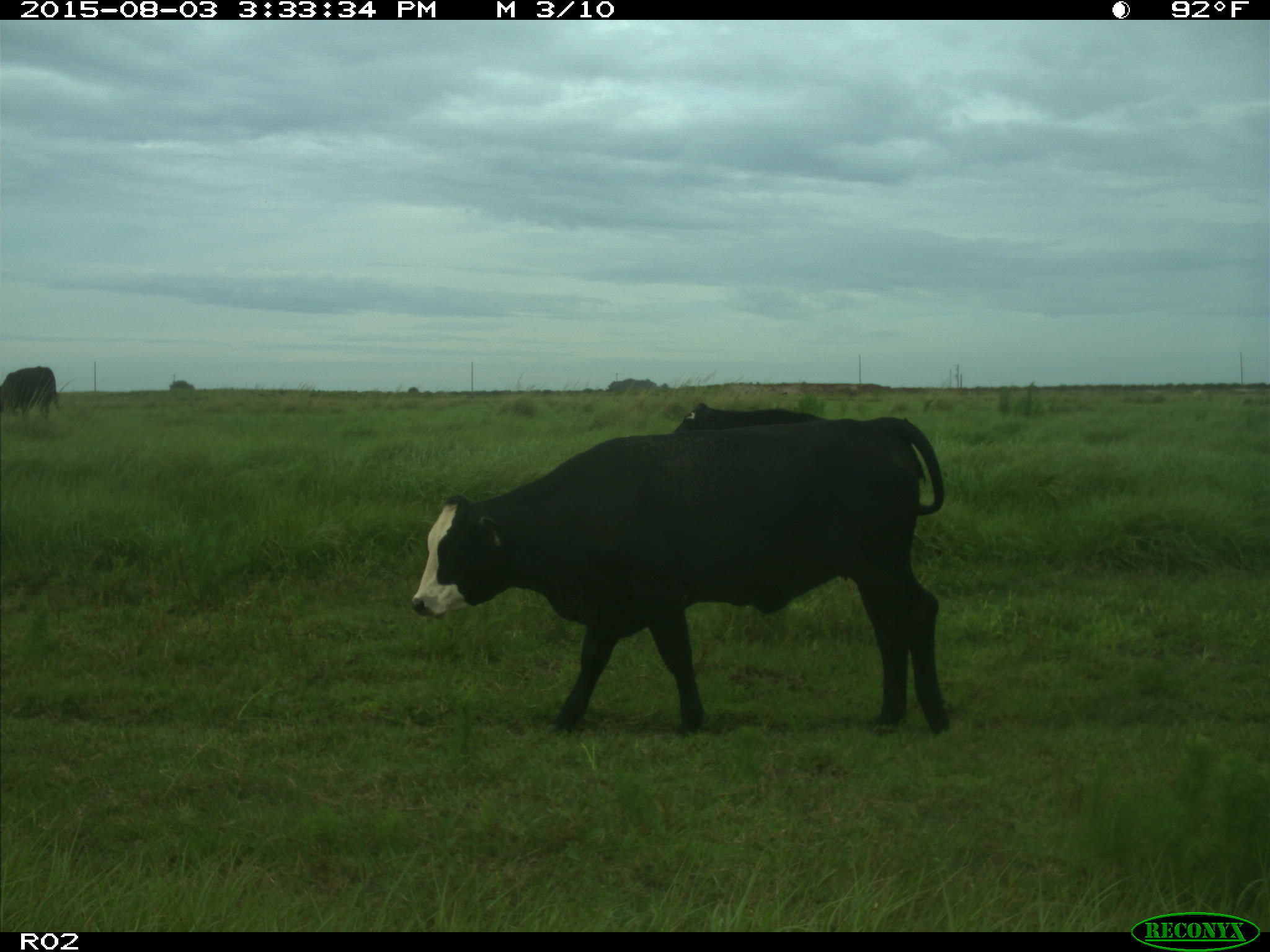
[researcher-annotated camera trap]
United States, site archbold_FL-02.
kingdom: Animalia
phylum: Chordata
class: Mammalia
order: Artiodactyla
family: Bovidae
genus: Bos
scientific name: Bos taurus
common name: domestic cow